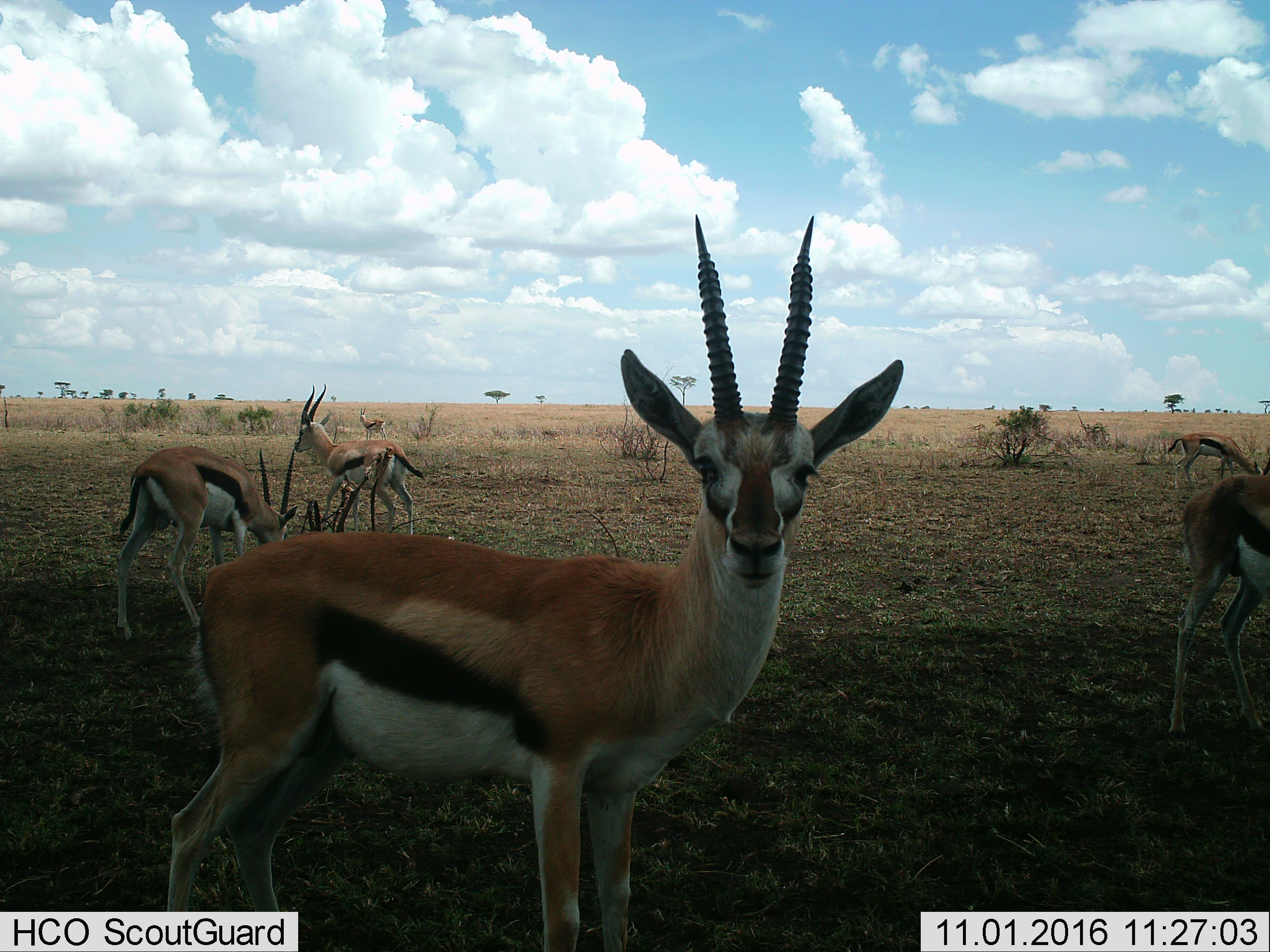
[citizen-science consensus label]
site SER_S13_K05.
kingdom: Animalia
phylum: Chordata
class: Mammalia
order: Artiodactyla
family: Bovidae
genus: Eudorcas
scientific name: Eudorcas thomsonii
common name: thomson's gazelle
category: gazellethomsons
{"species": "gazellethomsons (thomson's gazelle) (Eudorcas thomsonii)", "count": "6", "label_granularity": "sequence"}